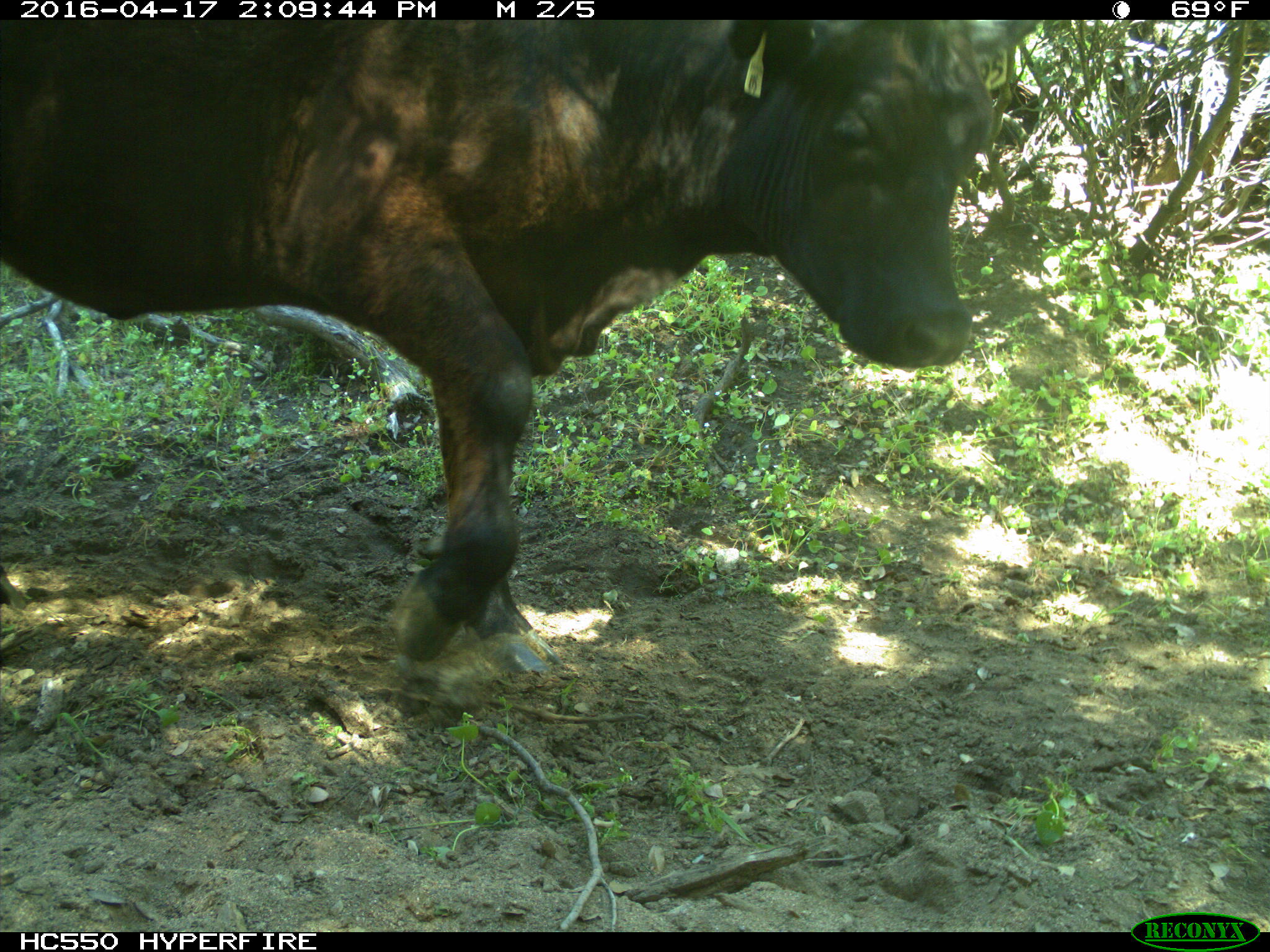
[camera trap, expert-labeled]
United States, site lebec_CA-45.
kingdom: Animalia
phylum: Chordata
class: Mammalia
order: Artiodactyla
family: Bovidae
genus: Bos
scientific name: Bos taurus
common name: domestic cow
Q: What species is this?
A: Bos taurus (domestic cow).